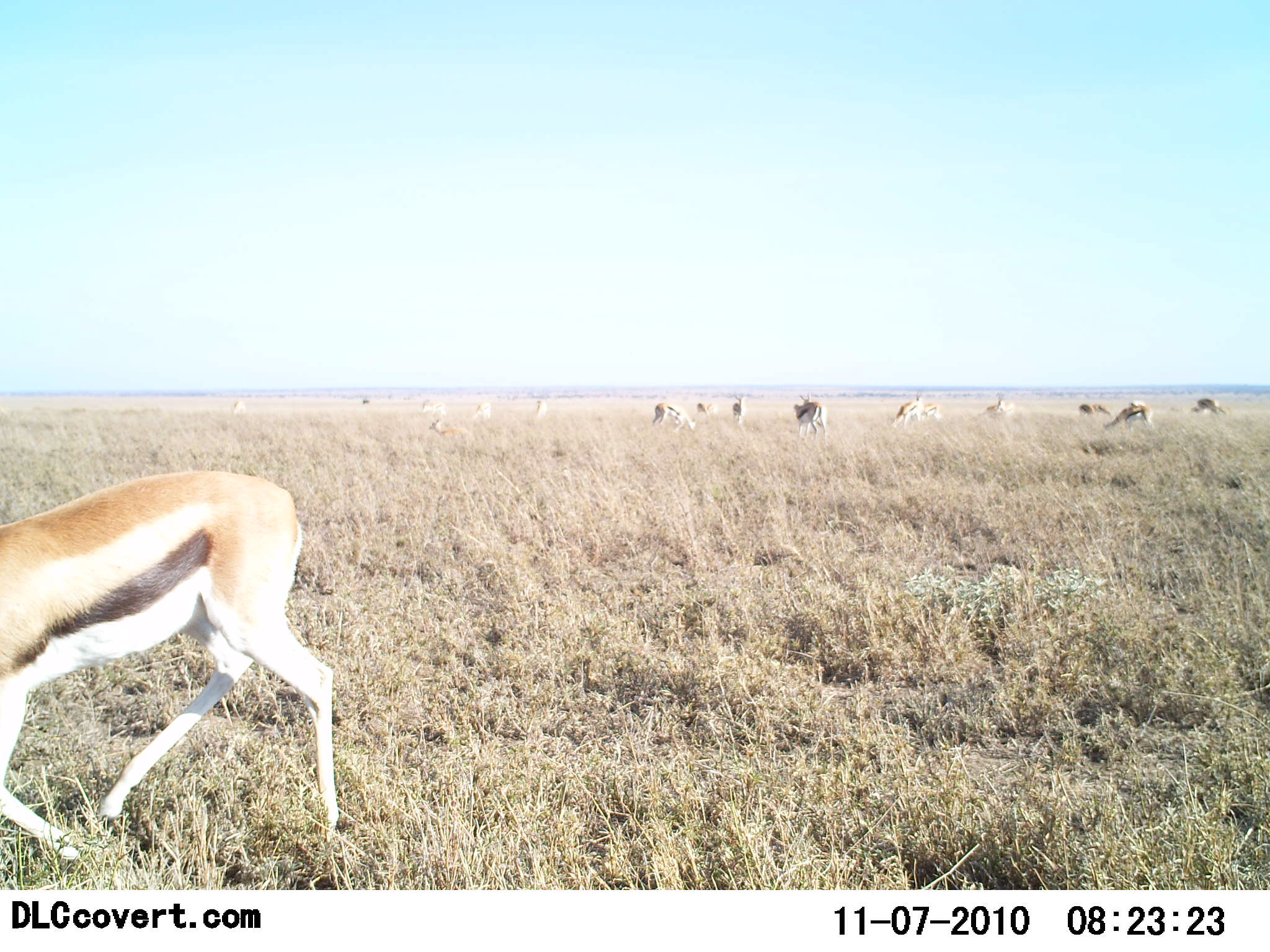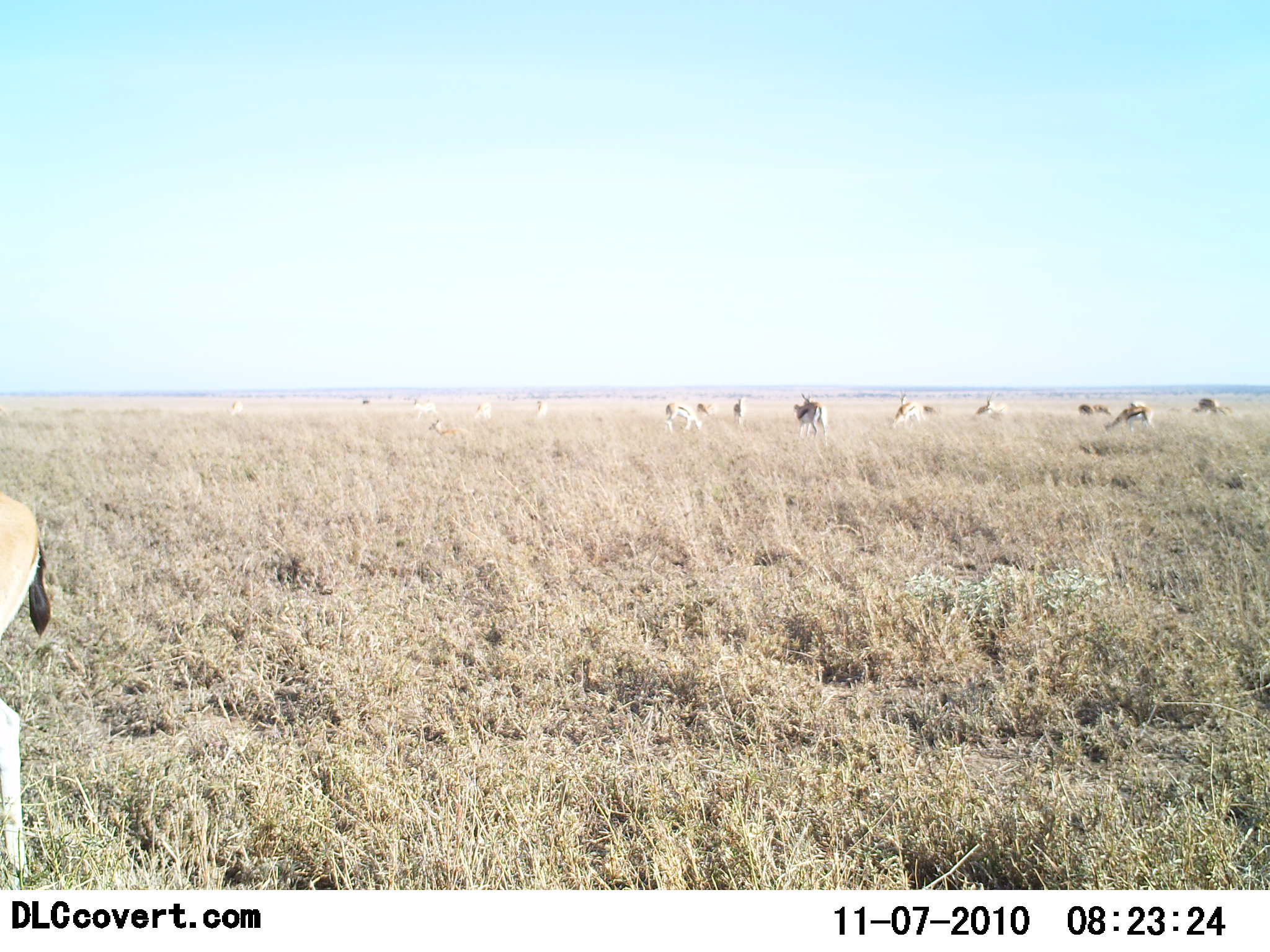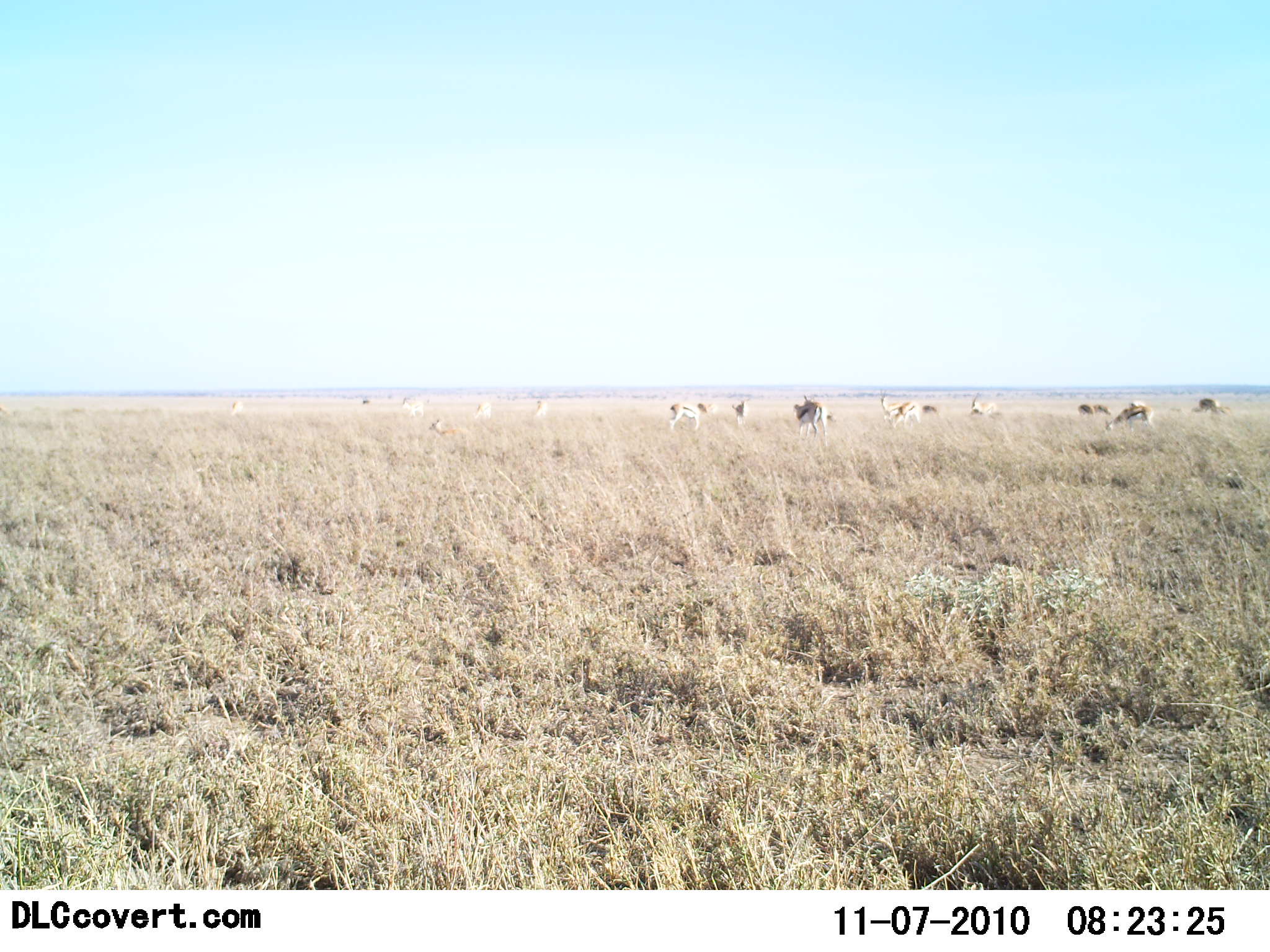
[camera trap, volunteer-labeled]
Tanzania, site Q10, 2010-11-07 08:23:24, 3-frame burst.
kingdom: Animalia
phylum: Chordata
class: Mammalia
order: Artiodactyla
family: Bovidae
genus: Eudorcas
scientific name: Eudorcas thomsonii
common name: thomson's gazelle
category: gazellethomsons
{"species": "gazellethomsons (thomson's gazelle) (Eudorcas thomsonii)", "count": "11-50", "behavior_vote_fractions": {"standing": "55%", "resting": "9%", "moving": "73%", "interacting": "0%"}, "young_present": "0%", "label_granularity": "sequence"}